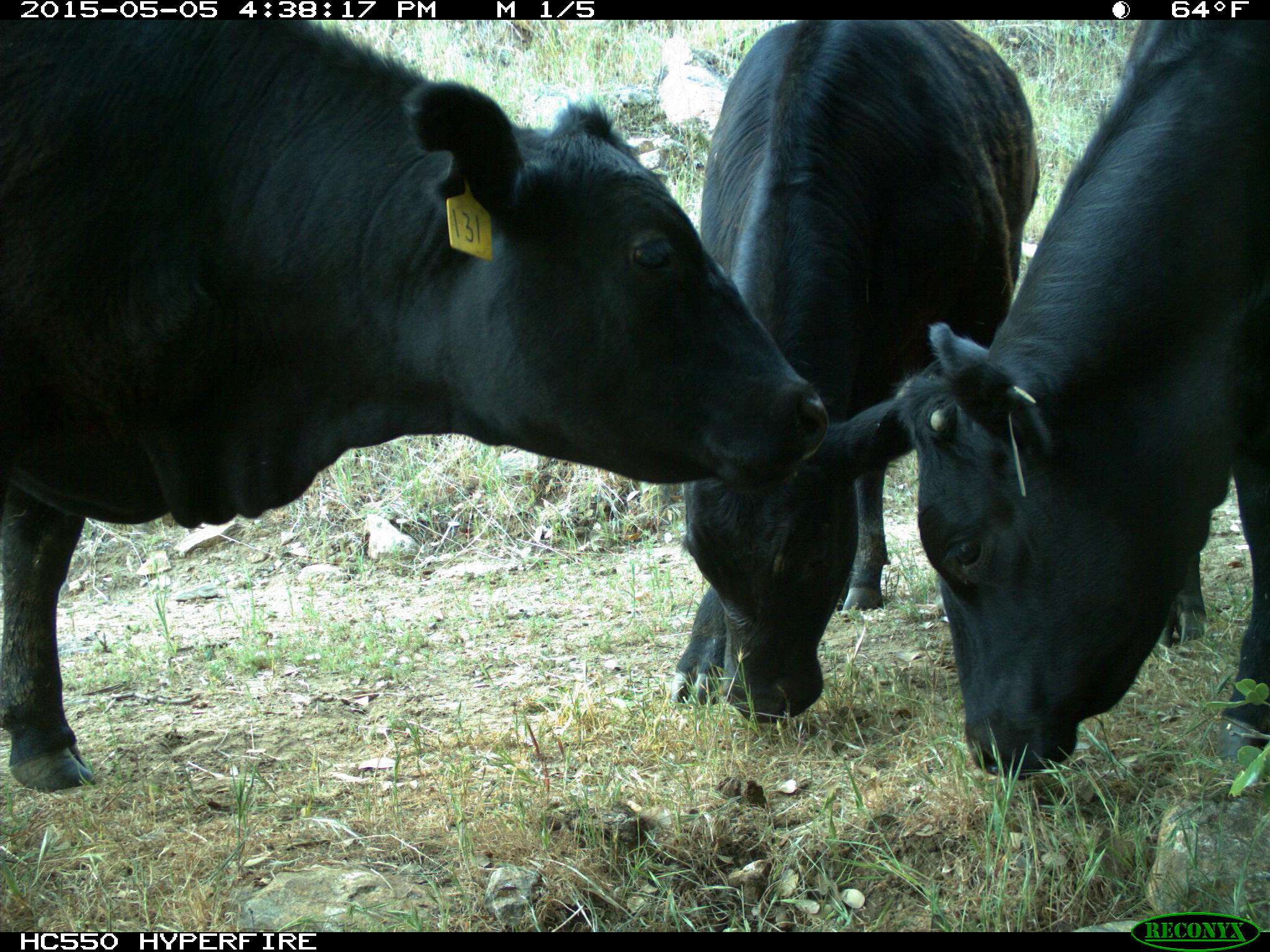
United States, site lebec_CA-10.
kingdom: Animalia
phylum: Chordata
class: Mammalia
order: Artiodactyla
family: Bovidae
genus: Bos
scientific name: Bos taurus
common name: domestic cow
Bos taurus (domestic cow).